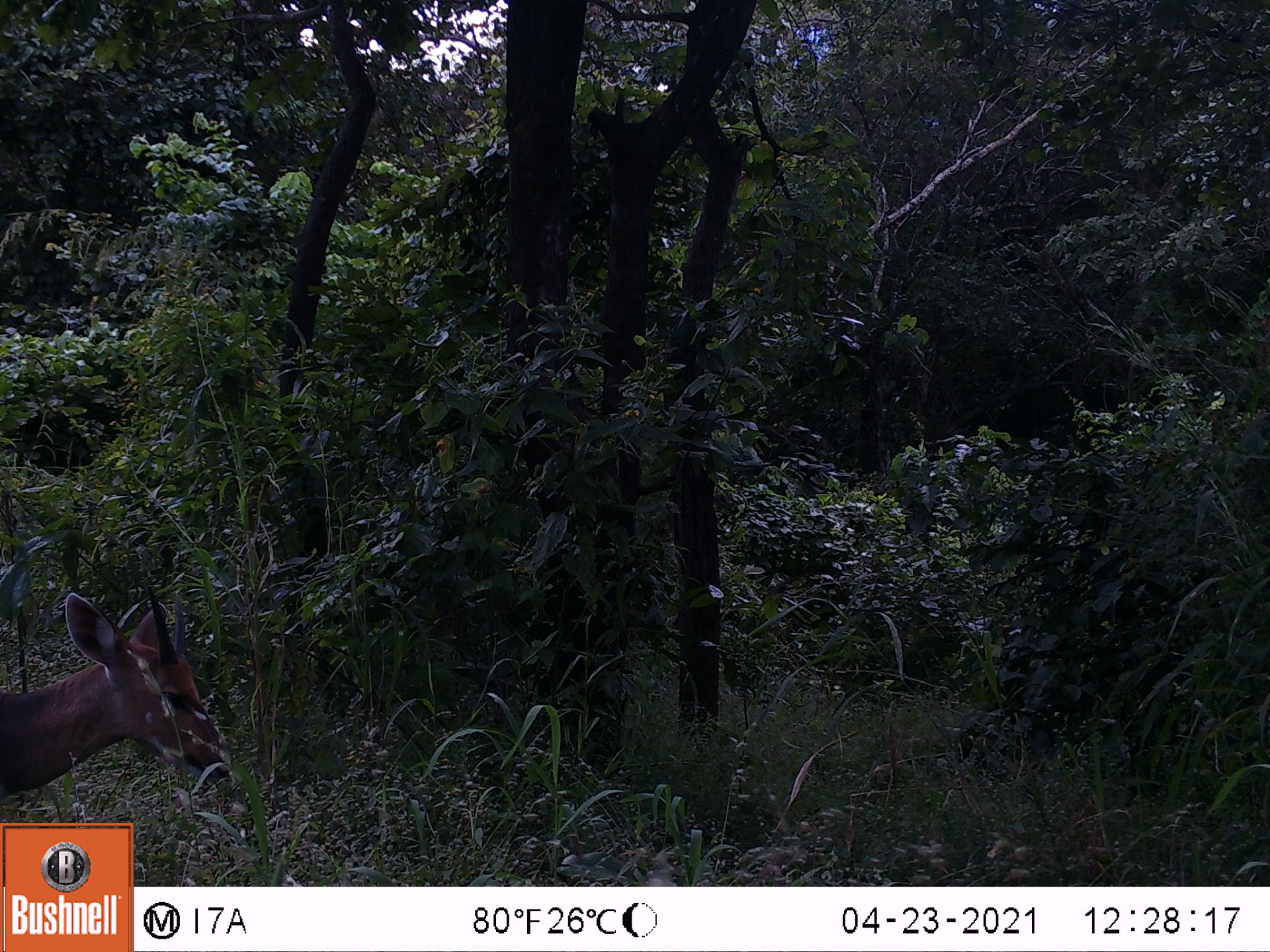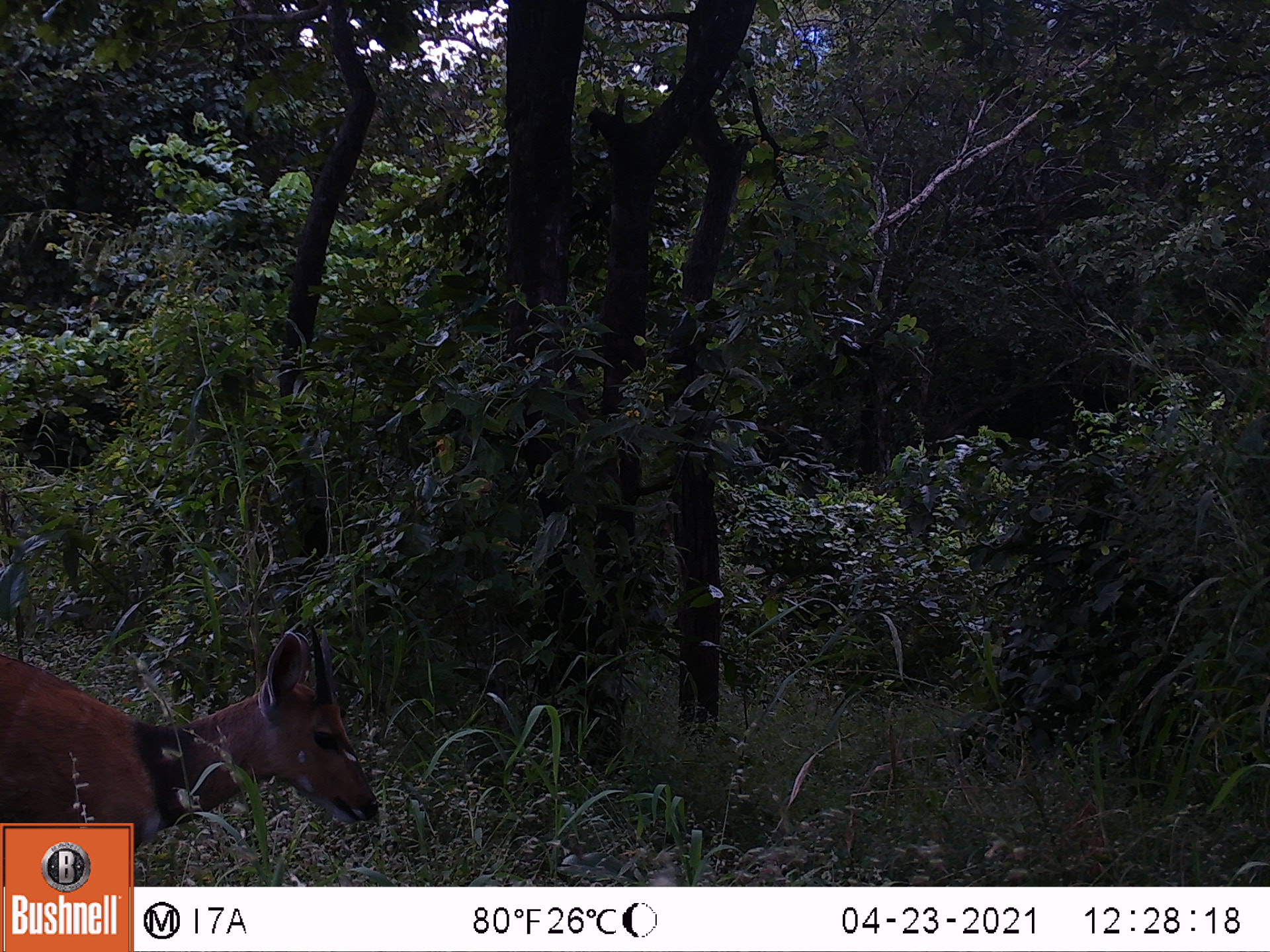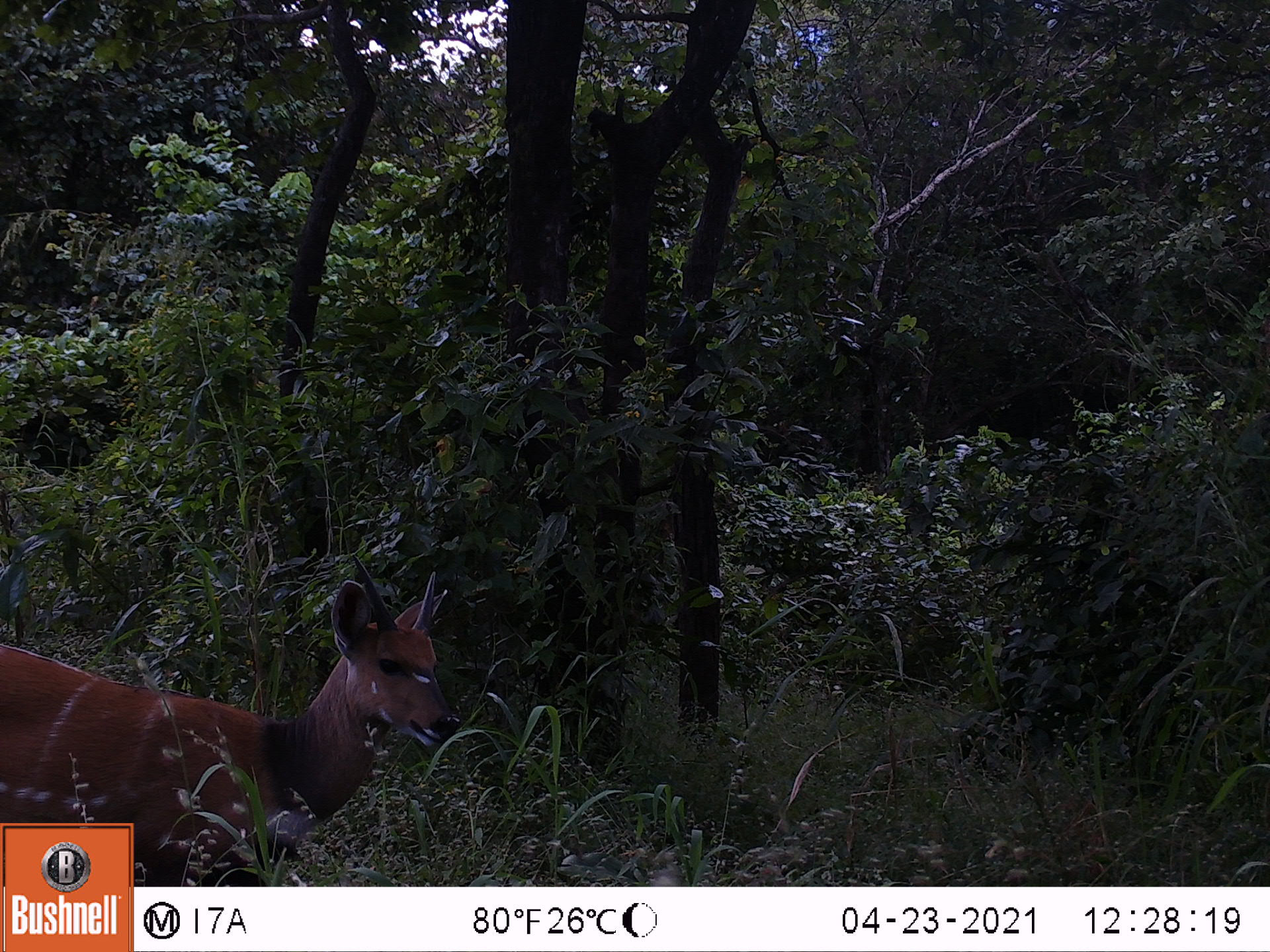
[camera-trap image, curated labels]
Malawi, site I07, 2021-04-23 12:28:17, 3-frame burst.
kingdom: Animalia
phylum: Chordata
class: Mammalia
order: Artiodactyla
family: Bovidae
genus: Tragelaphus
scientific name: Tragelaphus sylvaticus sylvaticus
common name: cape bushbuck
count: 1